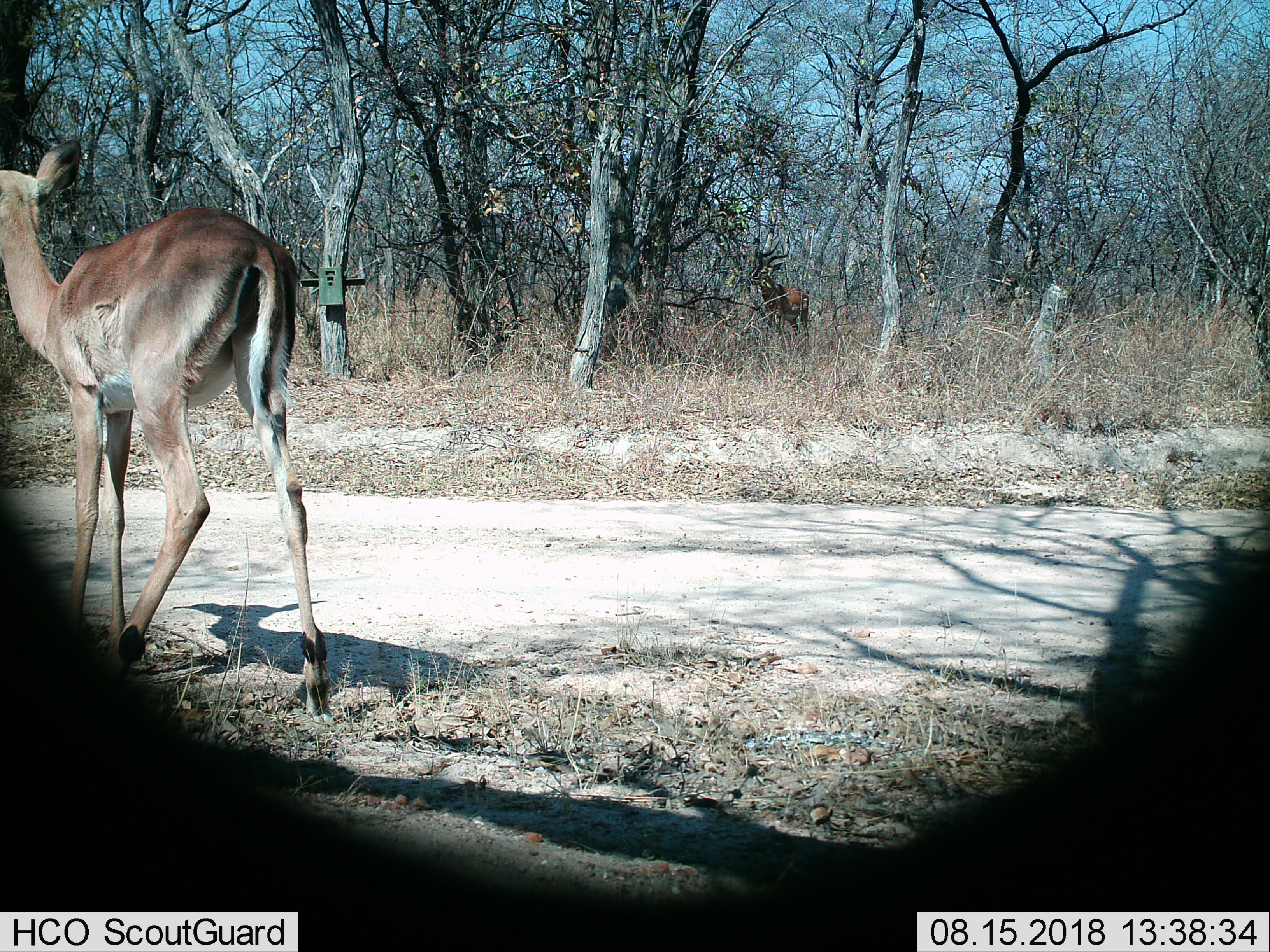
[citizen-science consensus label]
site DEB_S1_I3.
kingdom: Animalia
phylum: Chordata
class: Mammalia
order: Artiodactyla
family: Bovidae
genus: Aepyceros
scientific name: Aepyceros melampus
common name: impala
Impala (Aepyceros melampus), count 2. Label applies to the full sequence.